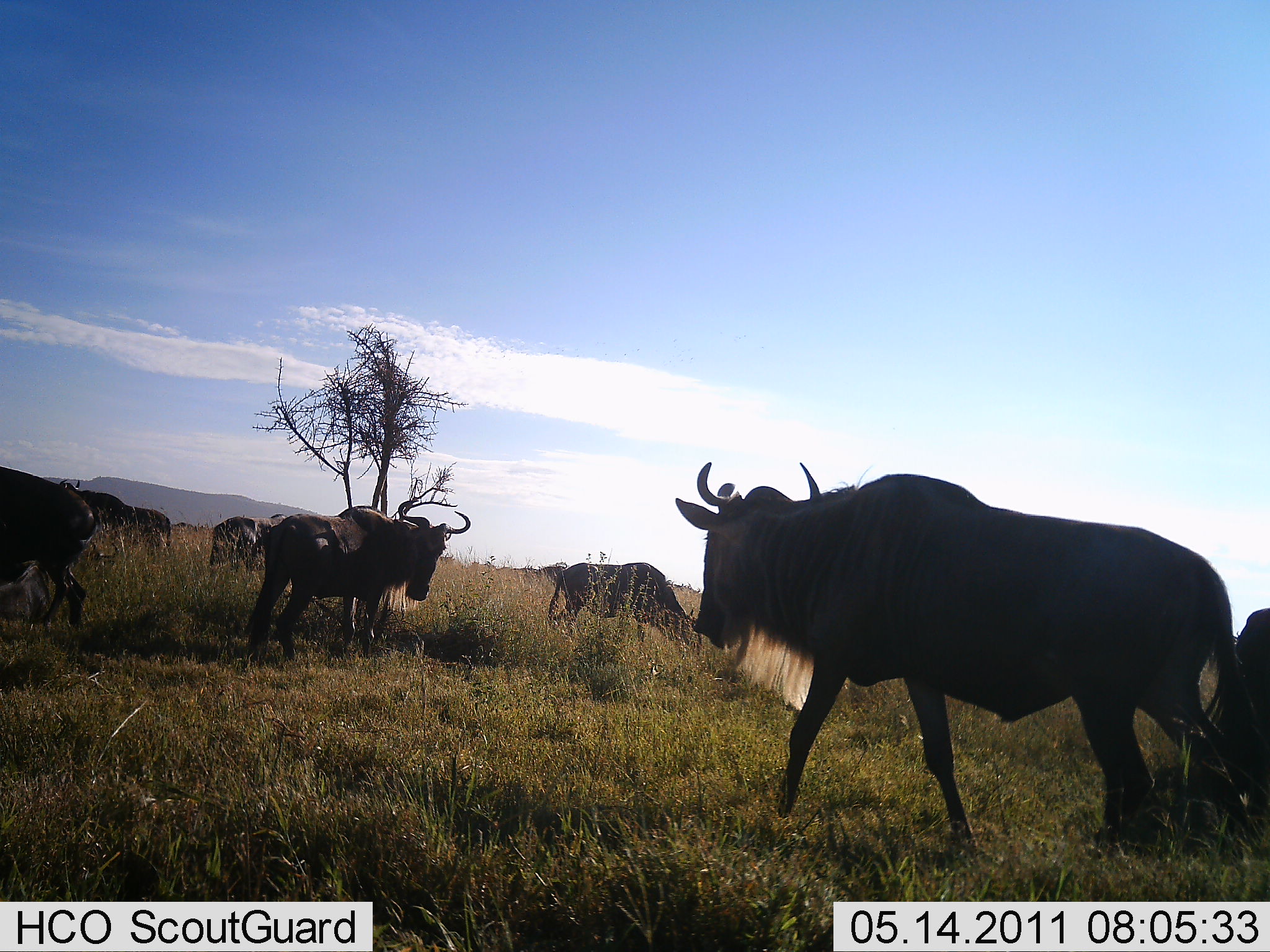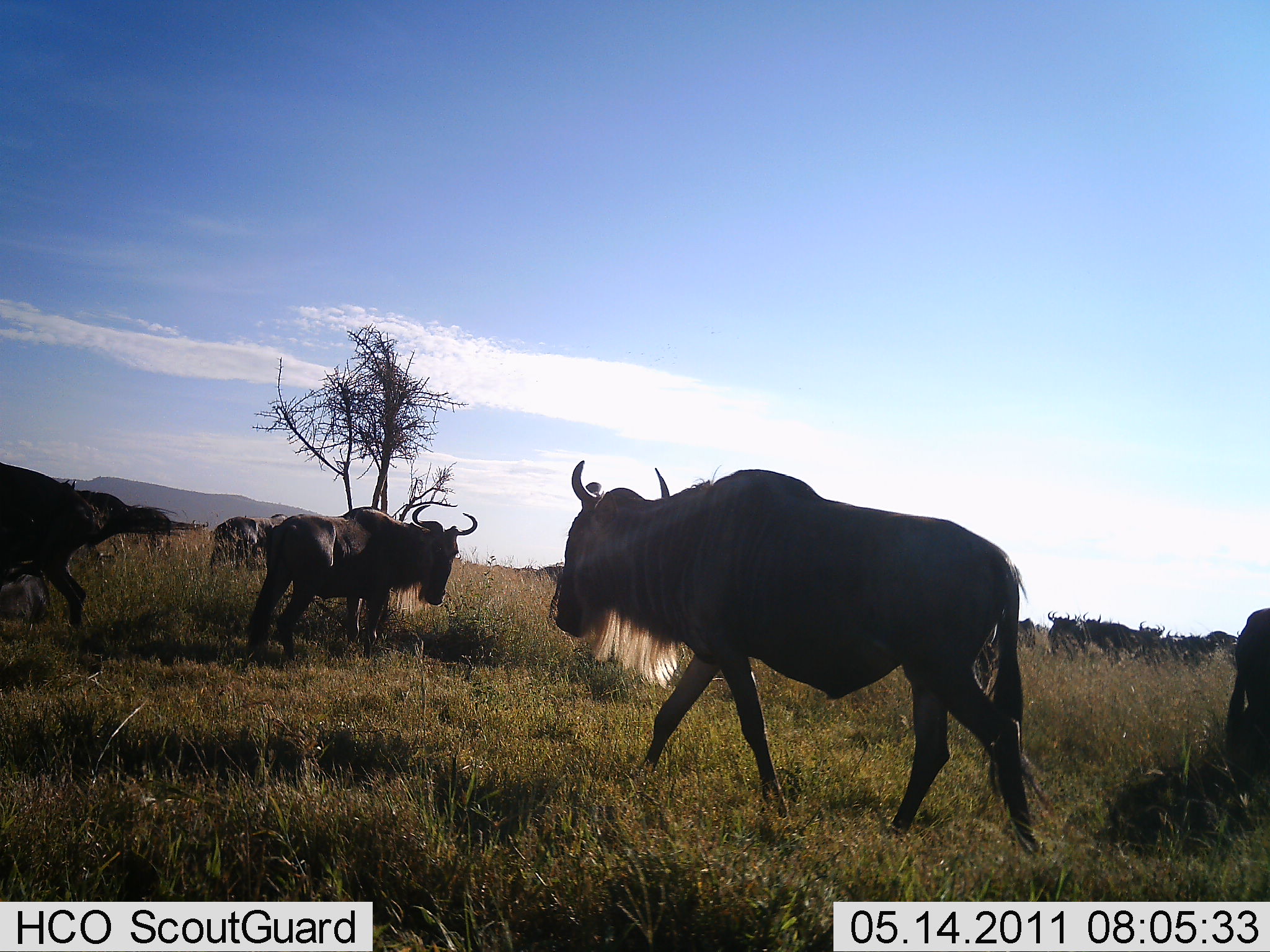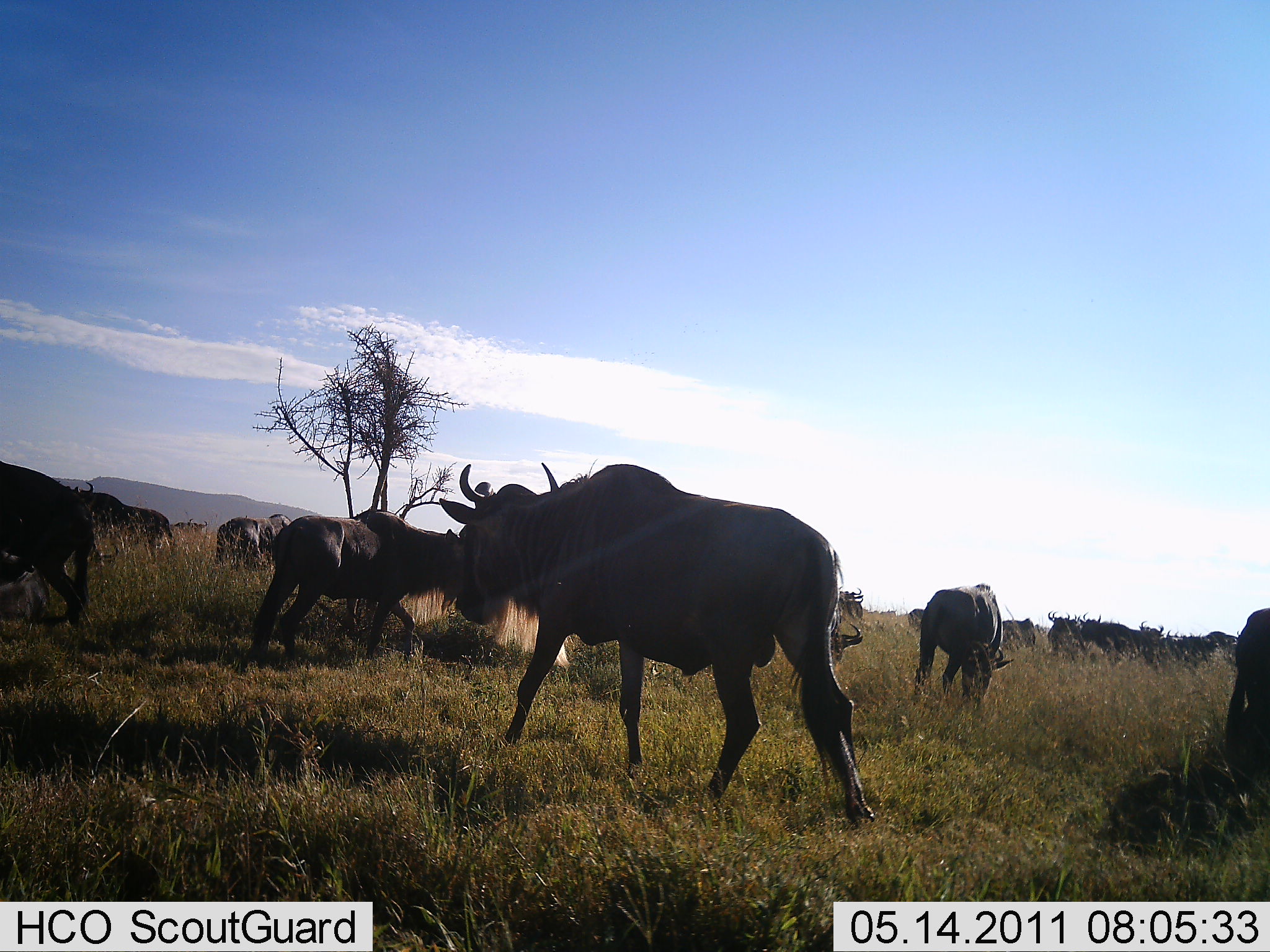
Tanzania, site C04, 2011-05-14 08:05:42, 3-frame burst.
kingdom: Animalia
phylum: Chordata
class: Mammalia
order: Artiodactyla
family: Bovidae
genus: Connochaetes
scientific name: Connochaetes taurinus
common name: blue wildebeest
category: wildebeest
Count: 11-50.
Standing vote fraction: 75%.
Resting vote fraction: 0%.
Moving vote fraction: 92%.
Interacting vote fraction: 0%.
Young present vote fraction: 0%.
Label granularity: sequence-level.